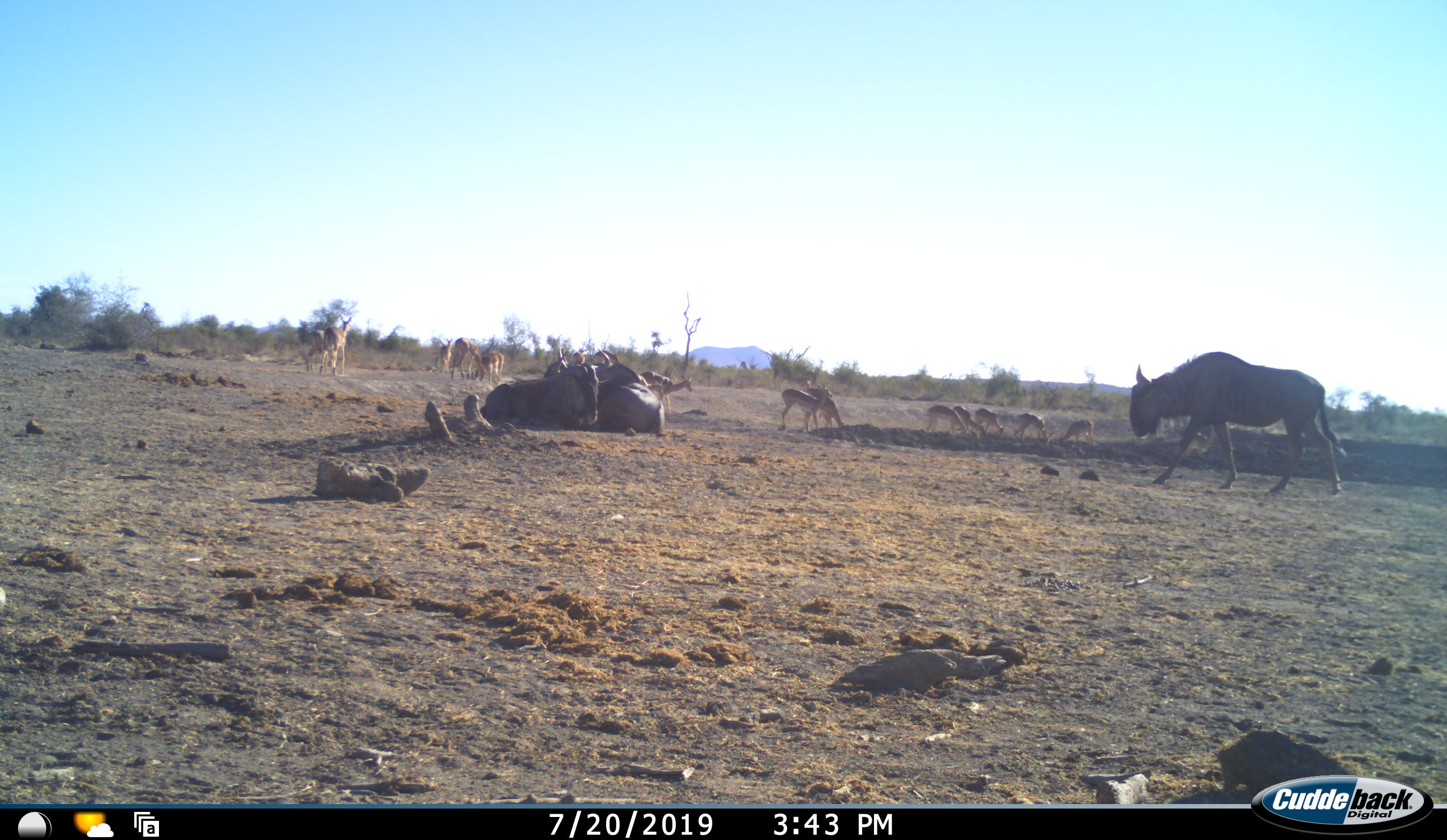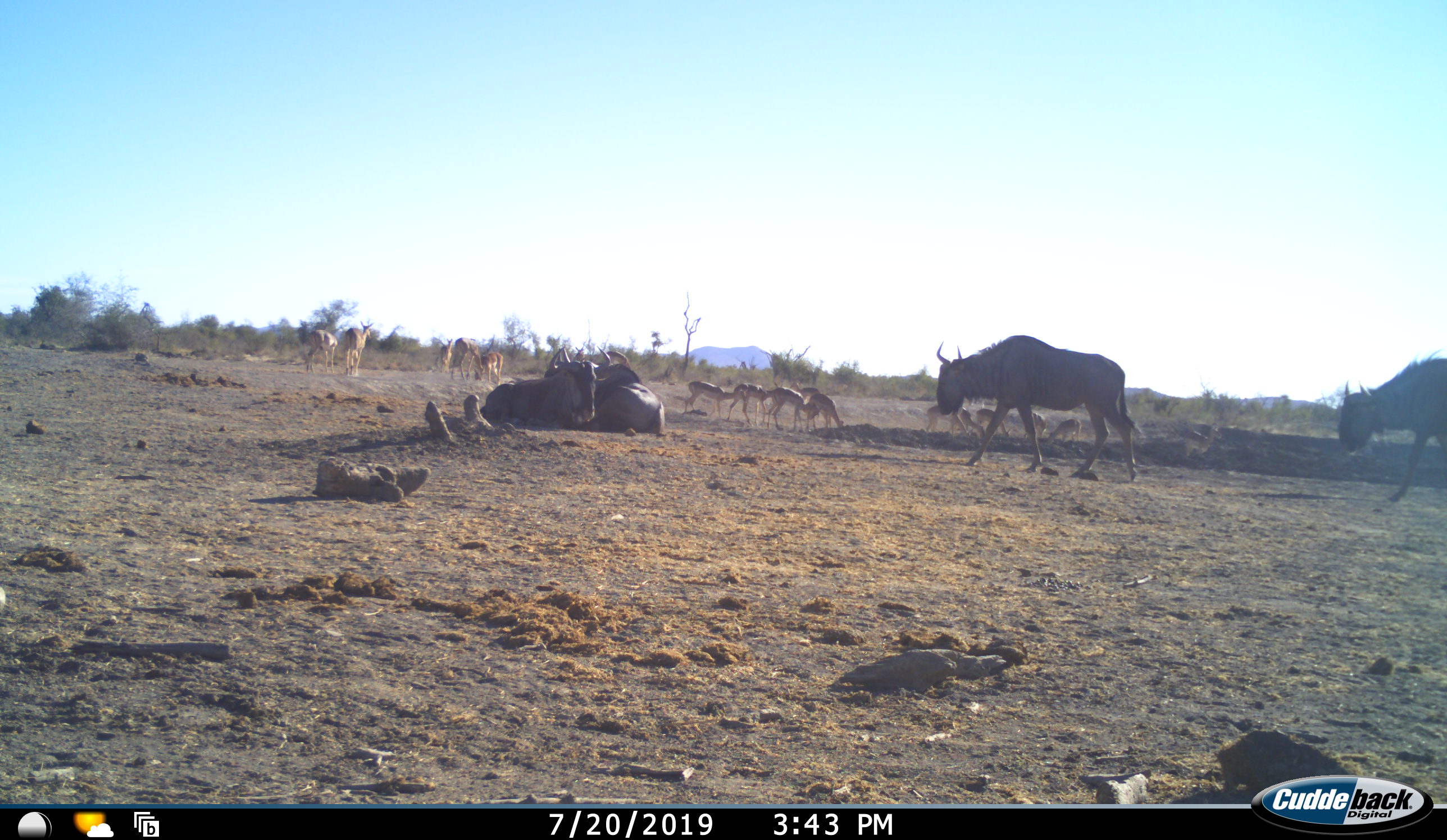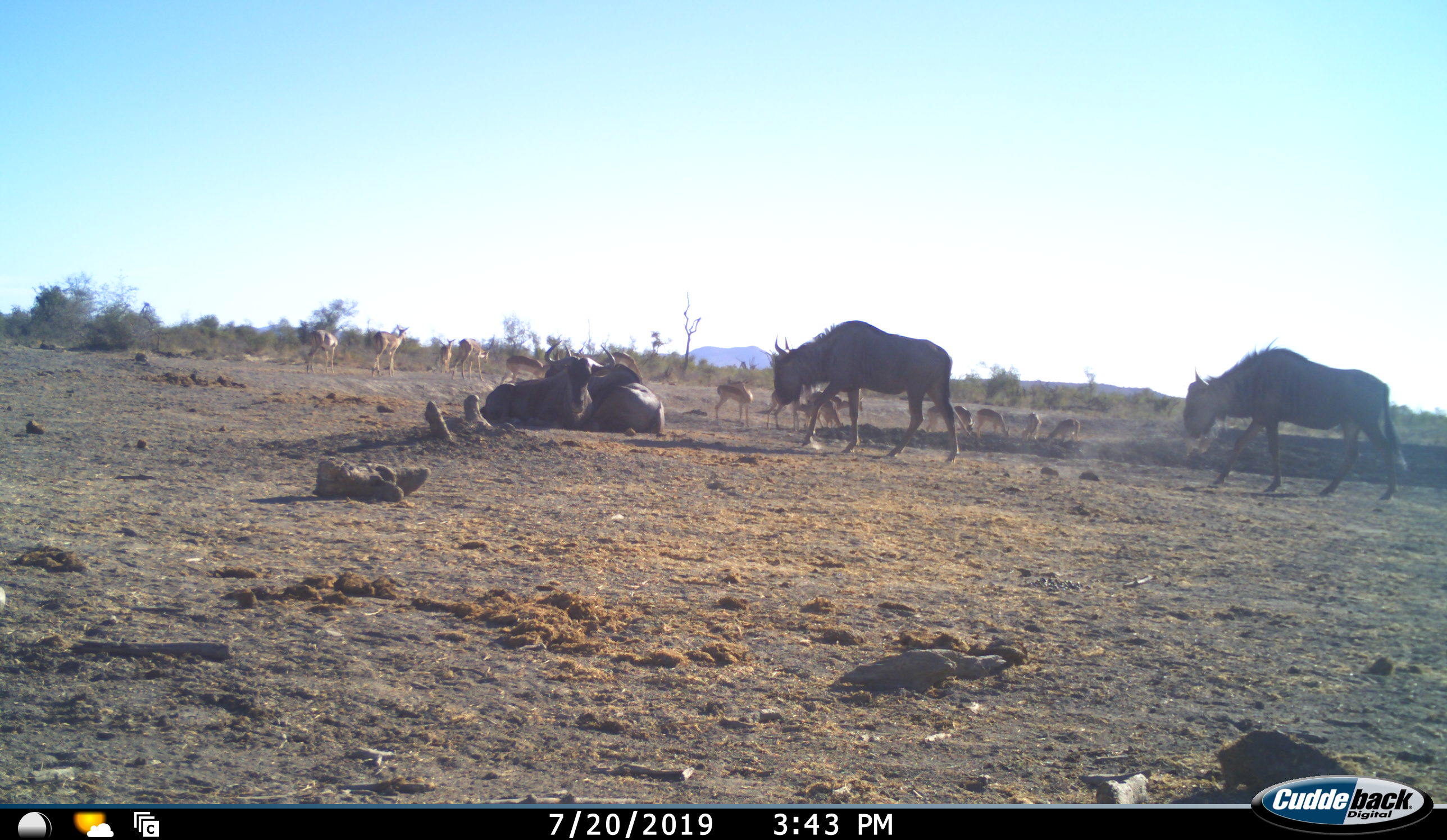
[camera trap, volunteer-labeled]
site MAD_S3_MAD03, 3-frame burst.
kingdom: Animalia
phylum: Chordata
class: Mammalia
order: Artiodactyla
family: Bovidae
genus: Aepyceros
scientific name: Aepyceros melampus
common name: impala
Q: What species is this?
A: Impala (Aepyceros melampus).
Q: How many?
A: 11-50.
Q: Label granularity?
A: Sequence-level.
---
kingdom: Animalia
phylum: Chordata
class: Mammalia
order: Artiodactyla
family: Bovidae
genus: Connochaetes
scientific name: Connochaetes taurinus taurinus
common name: blue wildebeest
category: wildebeestblue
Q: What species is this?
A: Wildebeestblue (blue wildebeest) (Connochaetes taurinus taurinus).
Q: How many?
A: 4.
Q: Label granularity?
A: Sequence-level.